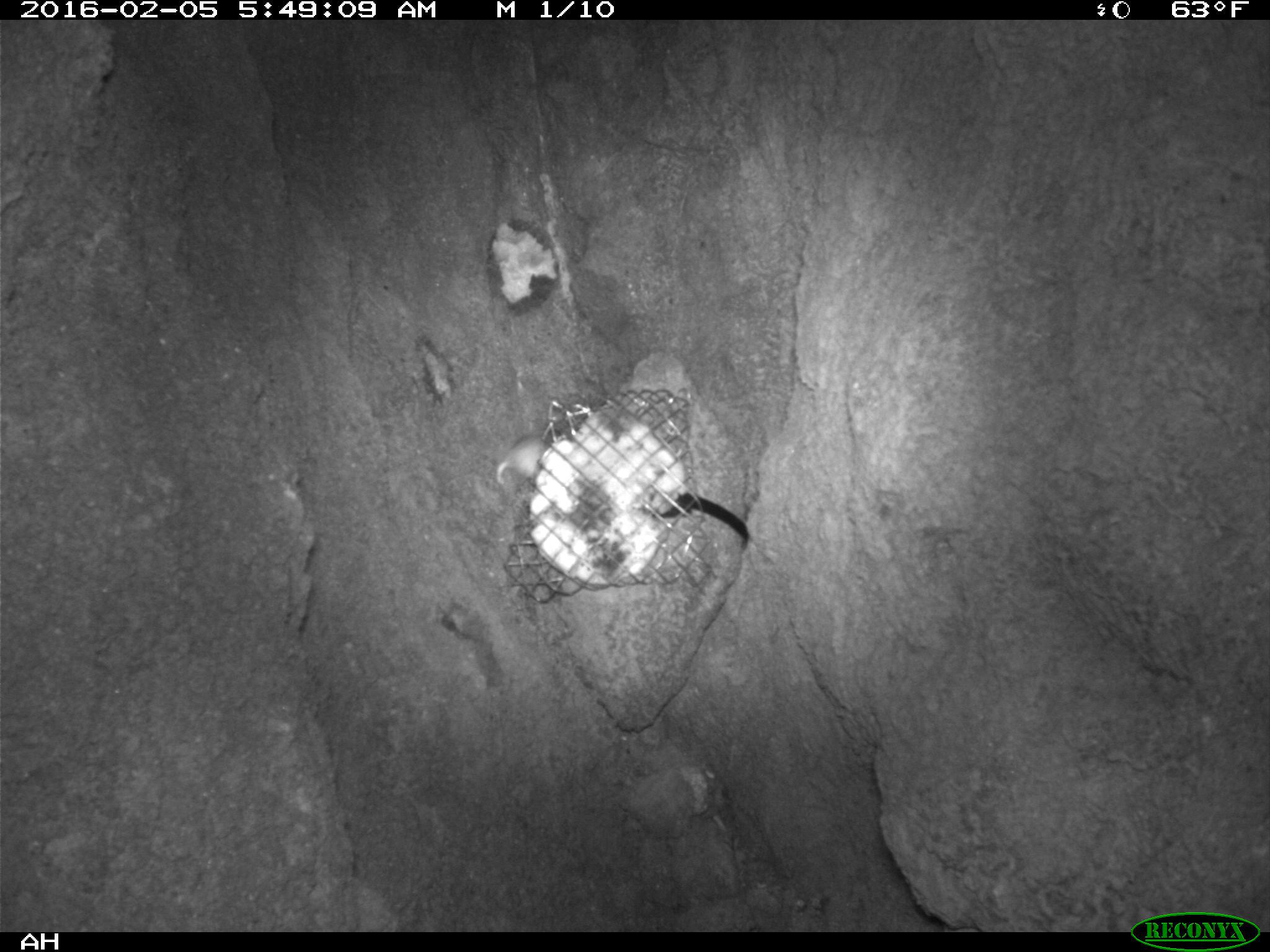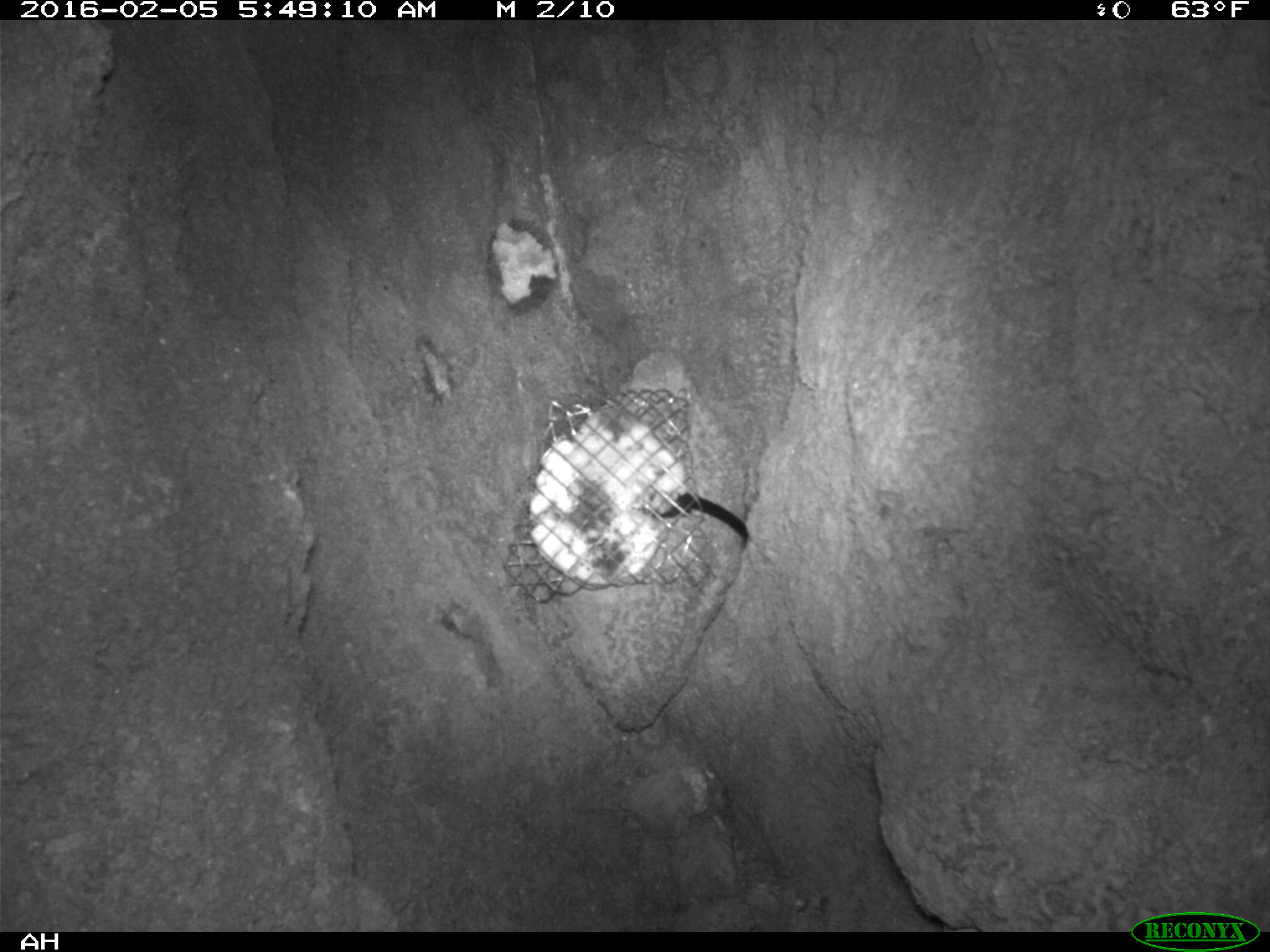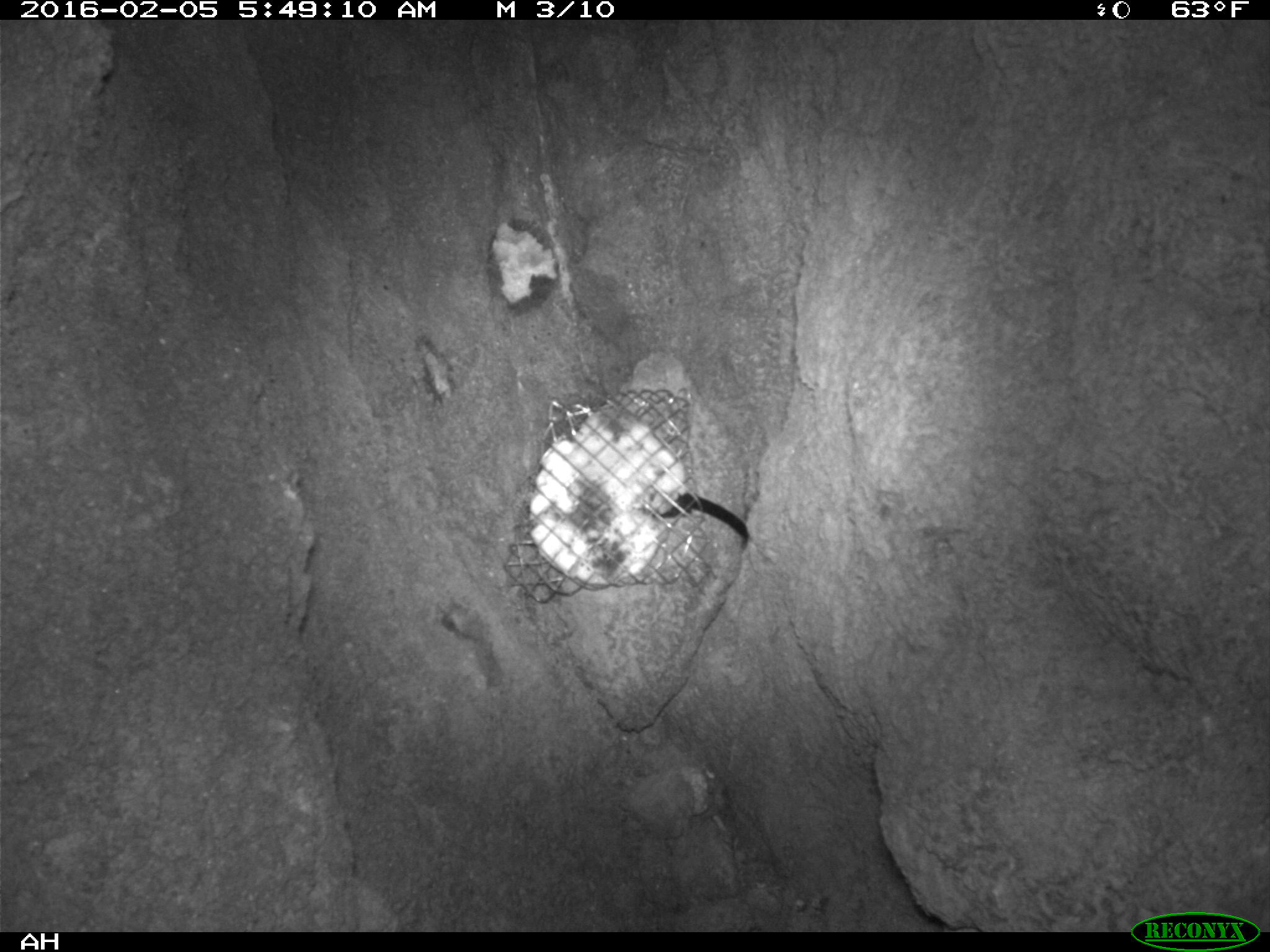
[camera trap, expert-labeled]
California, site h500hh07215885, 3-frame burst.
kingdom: Animalia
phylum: Chordata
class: Mammalia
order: Rodentia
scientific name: Rodentia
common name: rodent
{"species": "rodent (Rodentia)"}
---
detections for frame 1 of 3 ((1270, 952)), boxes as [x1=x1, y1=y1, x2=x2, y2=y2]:
rodent: [x1=496, y1=433, x2=553, y2=489]